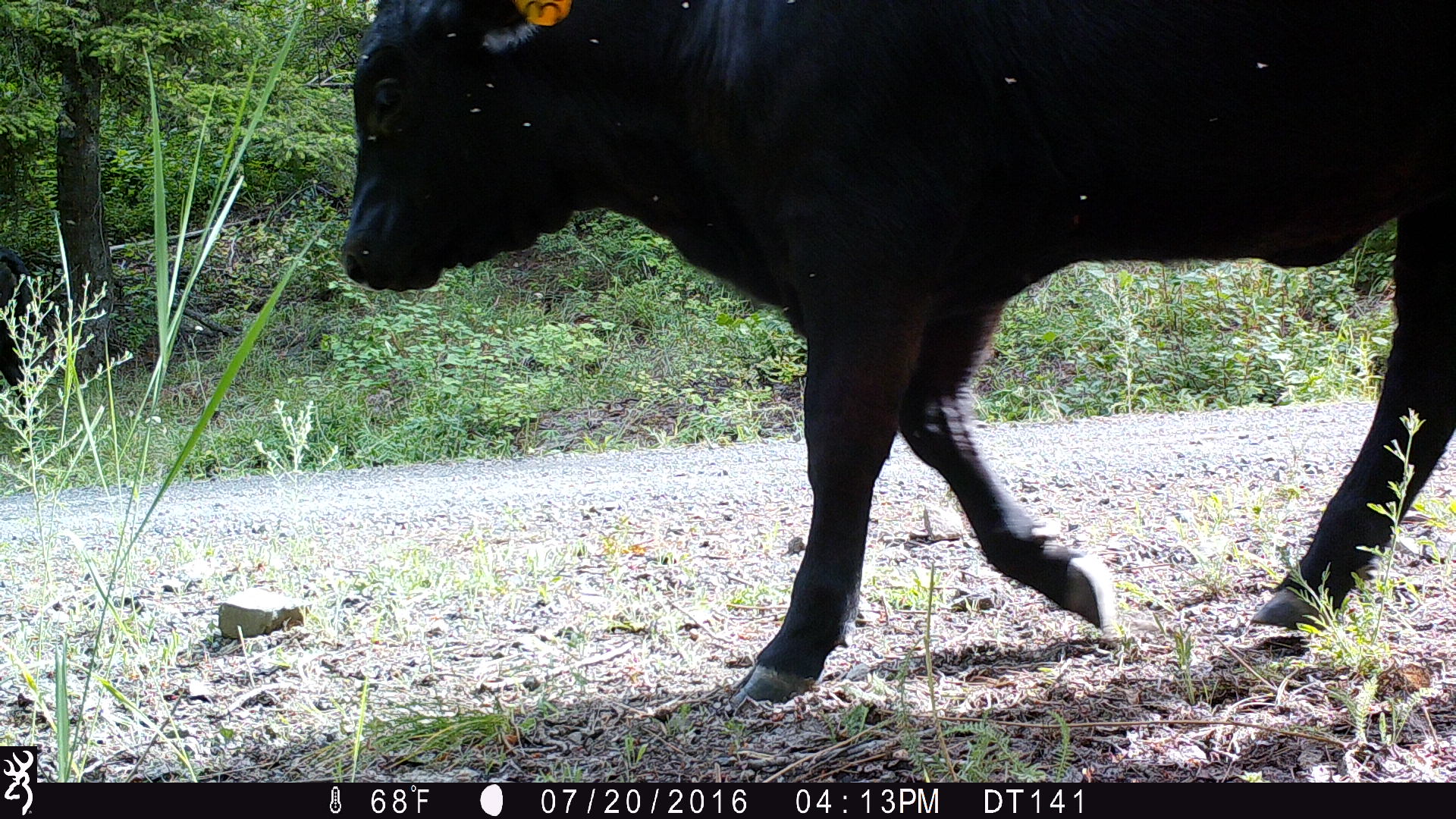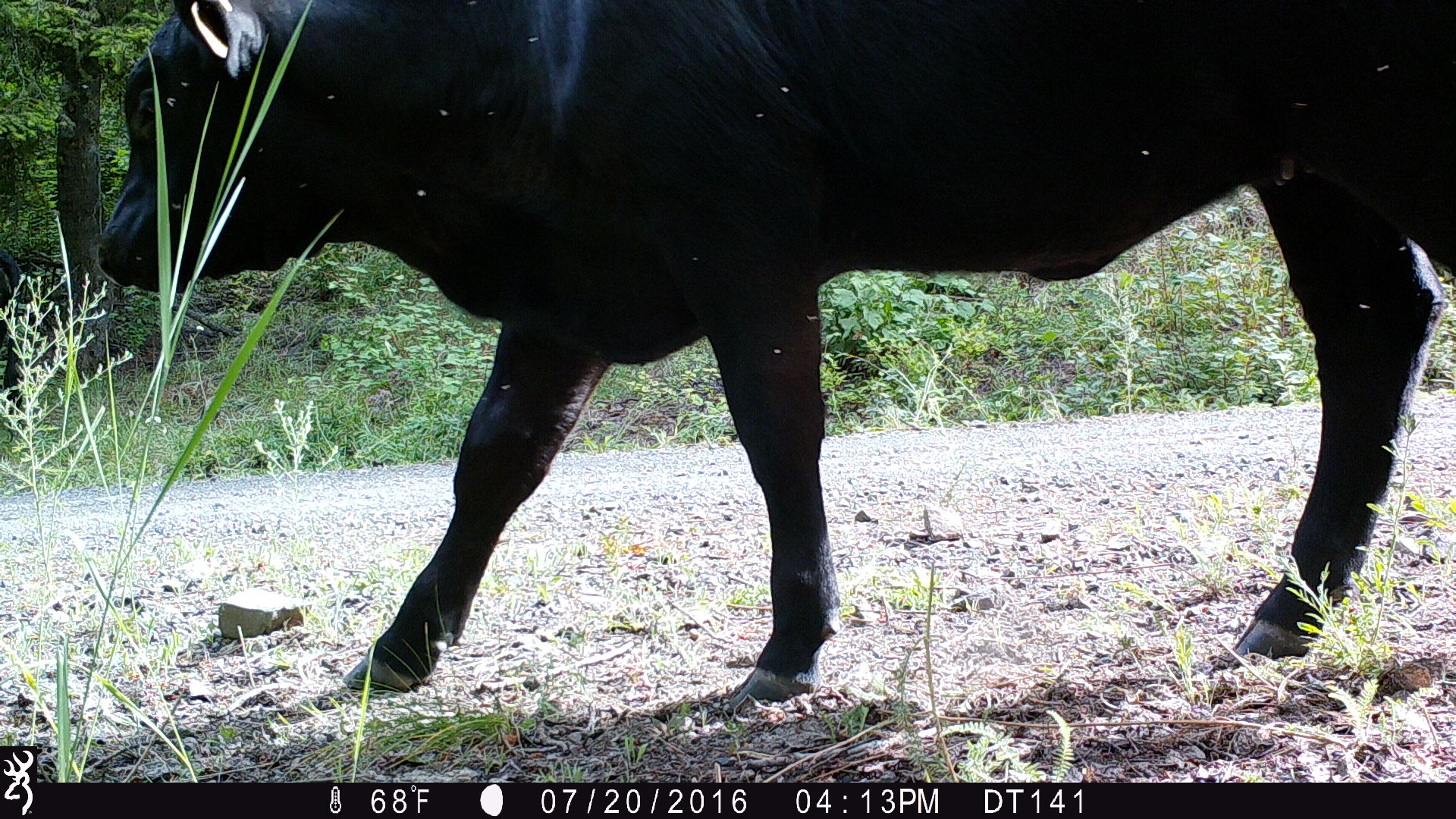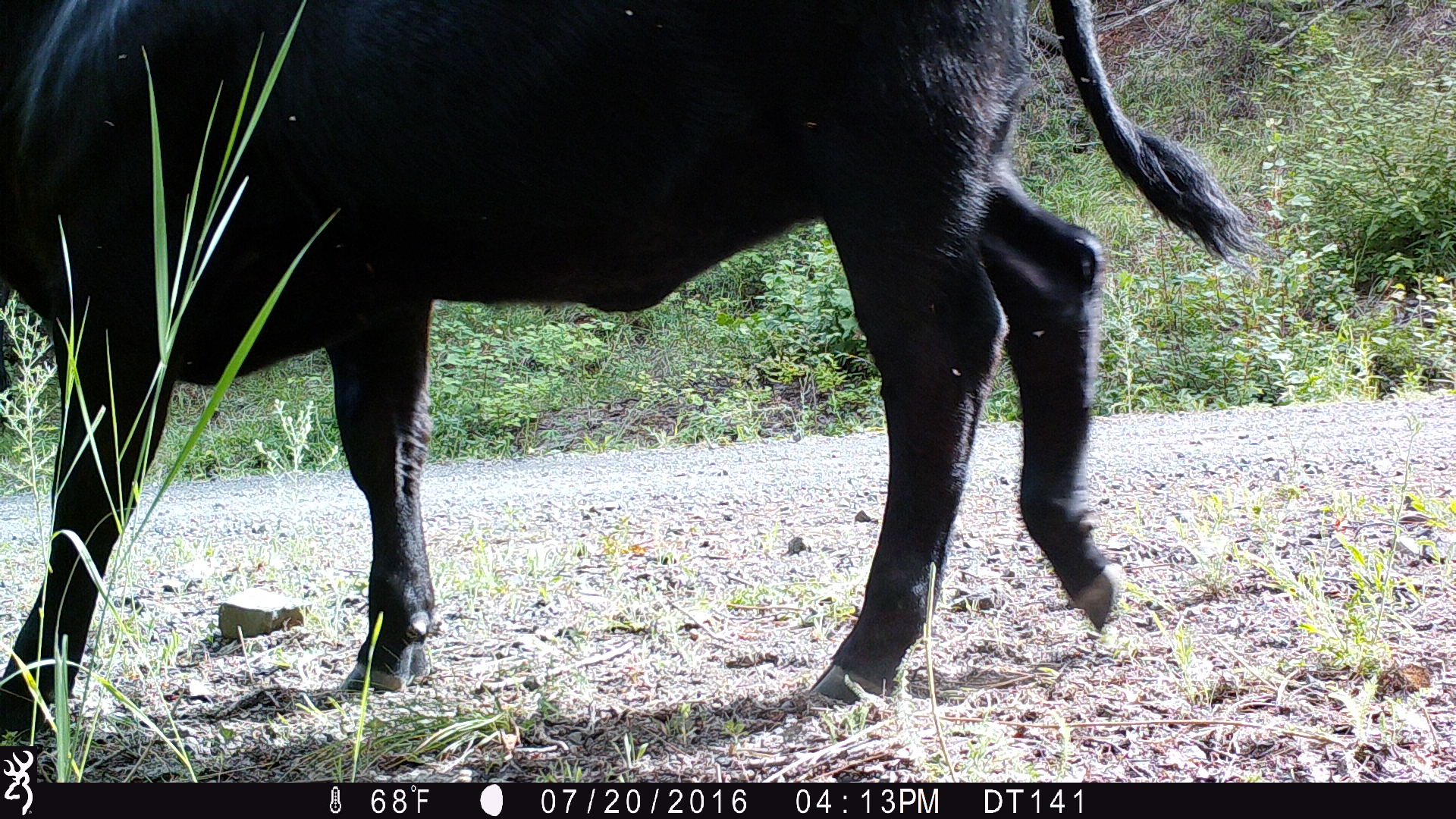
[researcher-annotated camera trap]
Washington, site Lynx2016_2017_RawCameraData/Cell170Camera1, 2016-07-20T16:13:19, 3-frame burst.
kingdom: Animalia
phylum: Chordata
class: Mammalia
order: Artiodactyla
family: Bovidae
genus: Bos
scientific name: Bos taurus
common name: domestic cattle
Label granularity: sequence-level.